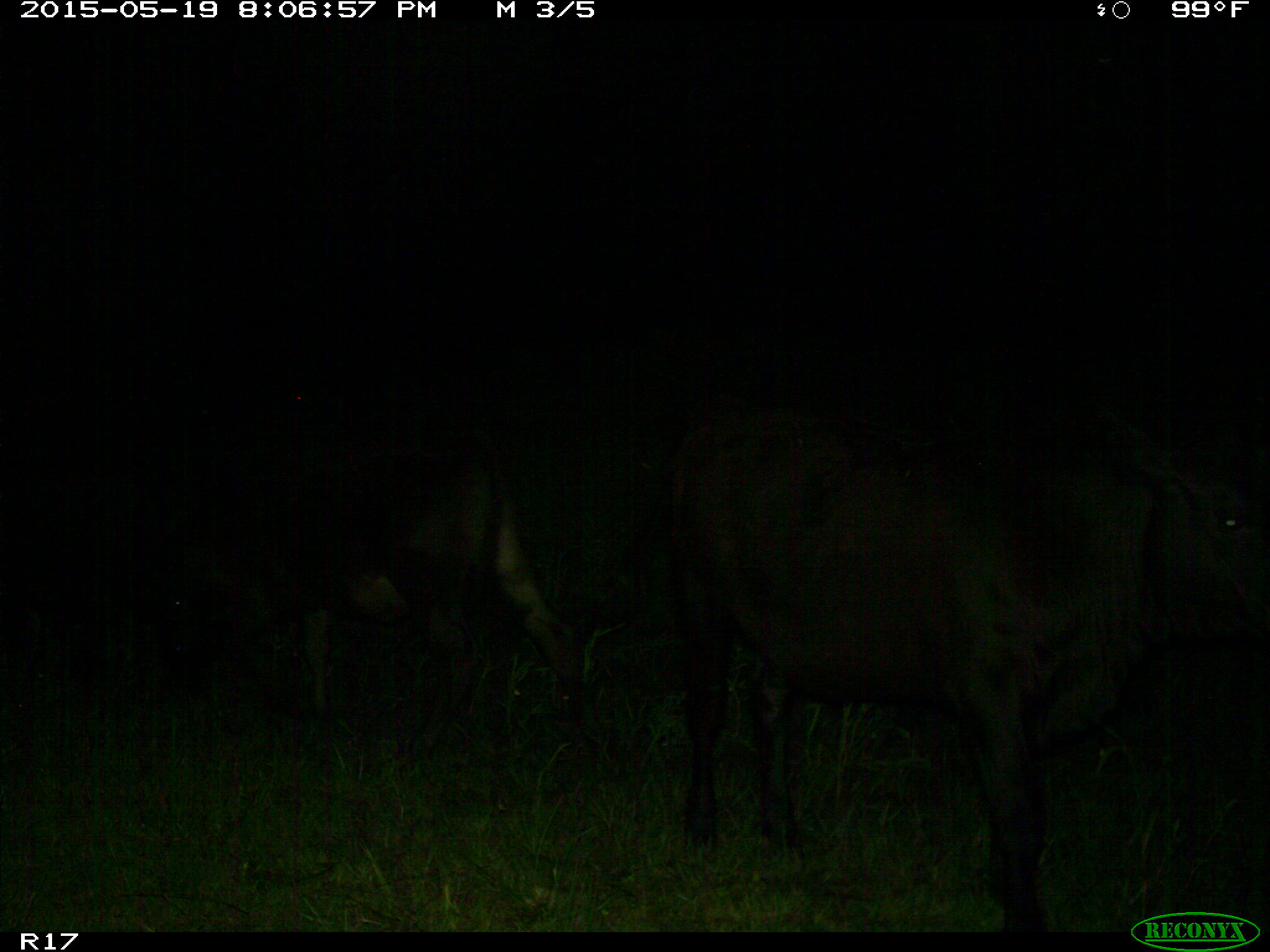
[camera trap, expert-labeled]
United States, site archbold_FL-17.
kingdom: Animalia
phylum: Chordata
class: Mammalia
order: Artiodactyla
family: Bovidae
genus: Bos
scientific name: Bos taurus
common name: domestic cow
Bos taurus (domestic cow).